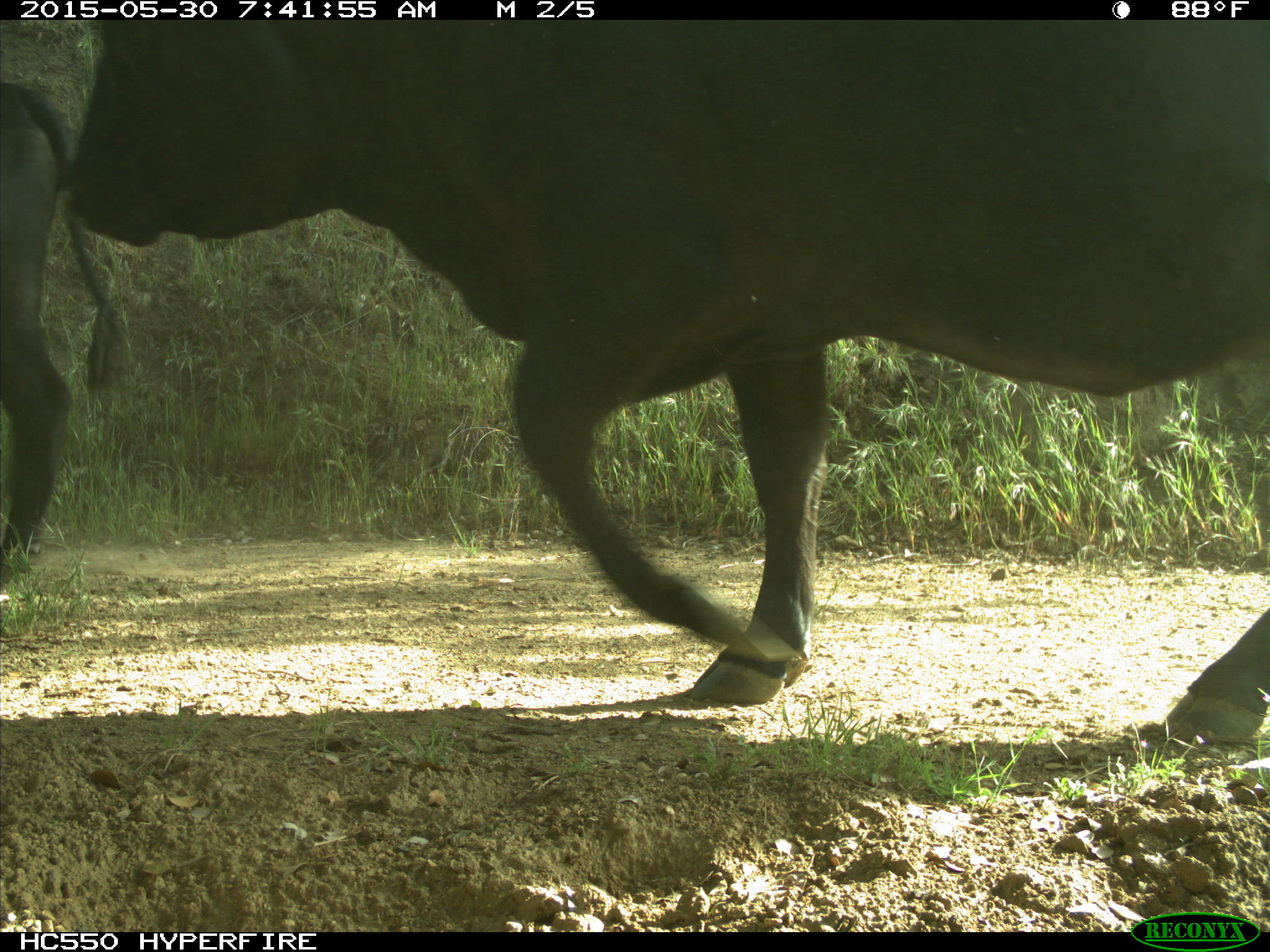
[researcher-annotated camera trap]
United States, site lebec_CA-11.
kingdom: Animalia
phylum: Chordata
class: Mammalia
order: Artiodactyla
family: Bovidae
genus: Bos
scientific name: Bos taurus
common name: domestic cow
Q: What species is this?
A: Bos taurus (domestic cow).